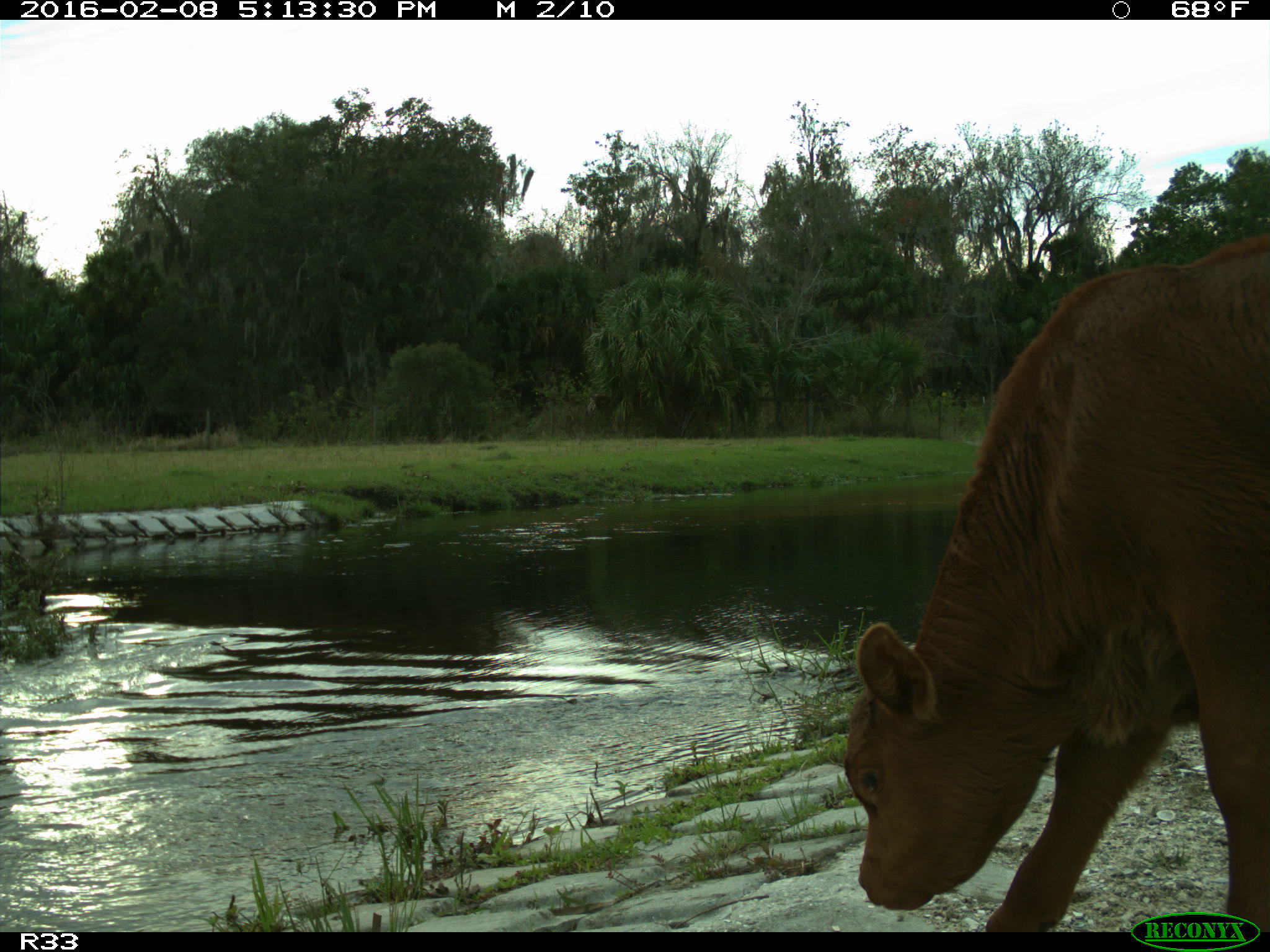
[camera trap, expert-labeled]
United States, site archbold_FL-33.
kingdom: Animalia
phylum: Chordata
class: Mammalia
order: Artiodactyla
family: Bovidae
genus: Bos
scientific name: Bos taurus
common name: domestic cow